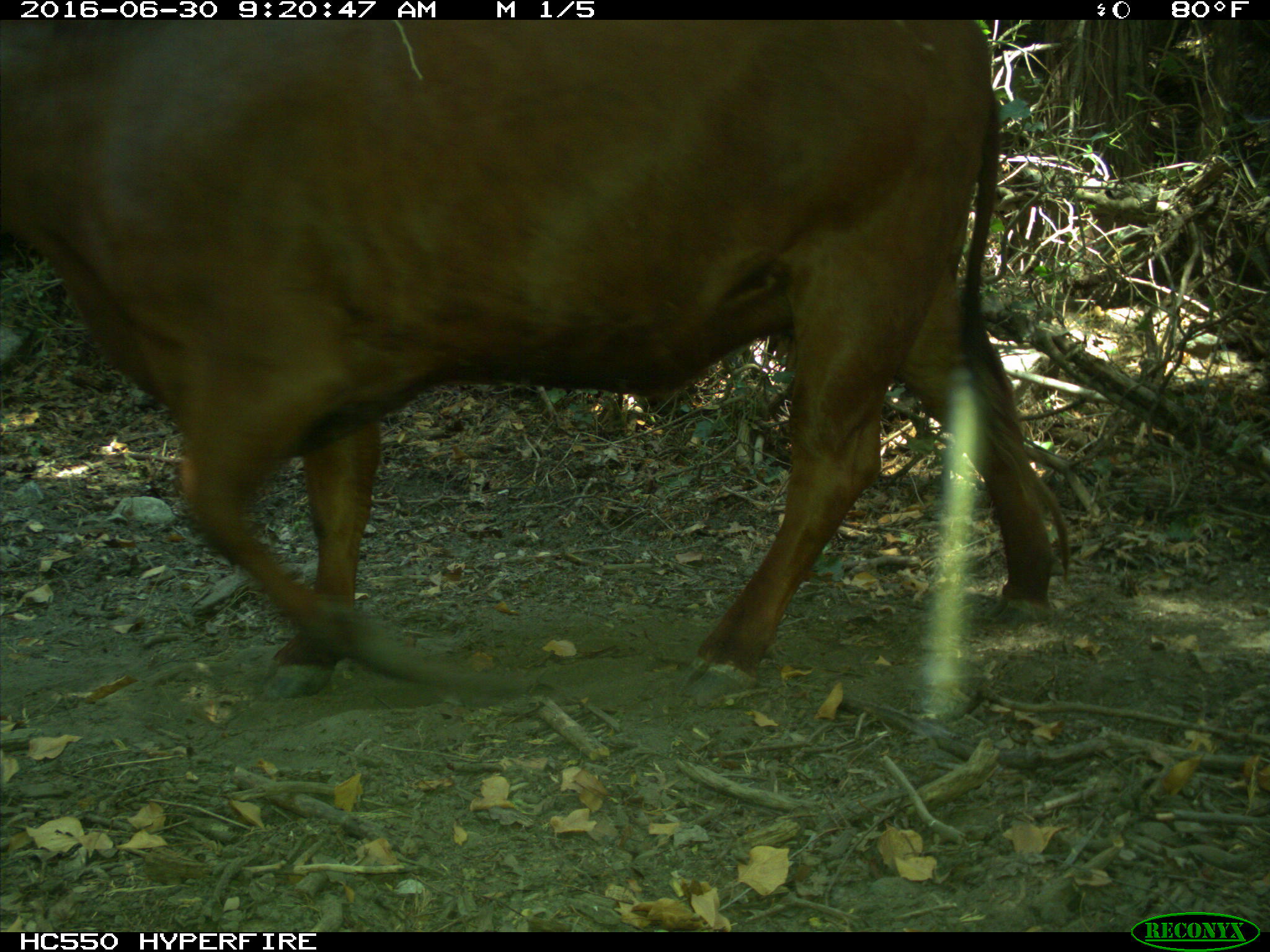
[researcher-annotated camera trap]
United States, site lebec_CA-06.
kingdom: Animalia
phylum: Chordata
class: Mammalia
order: Artiodactyla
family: Bovidae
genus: Bos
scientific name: Bos taurus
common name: domestic cow